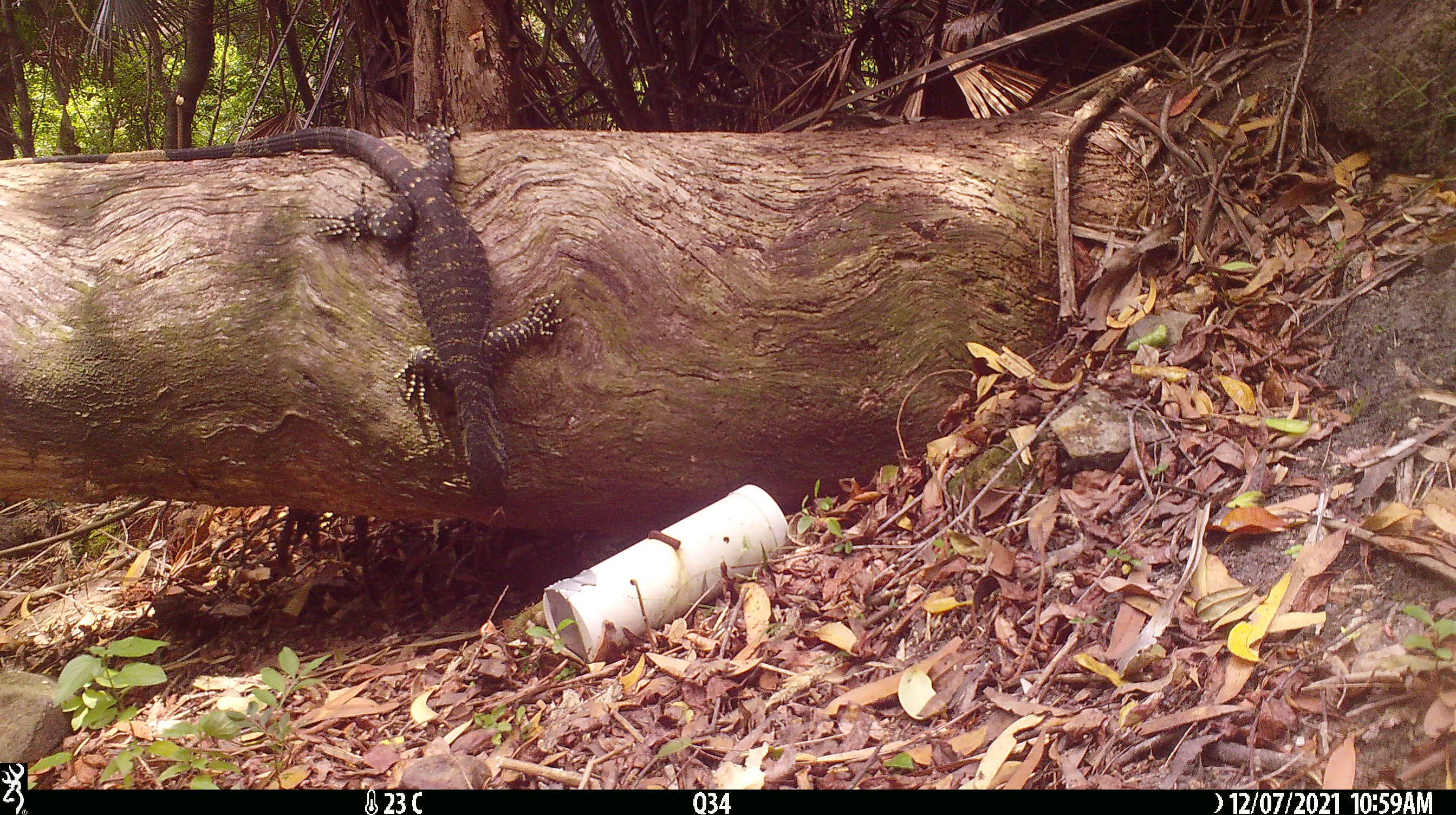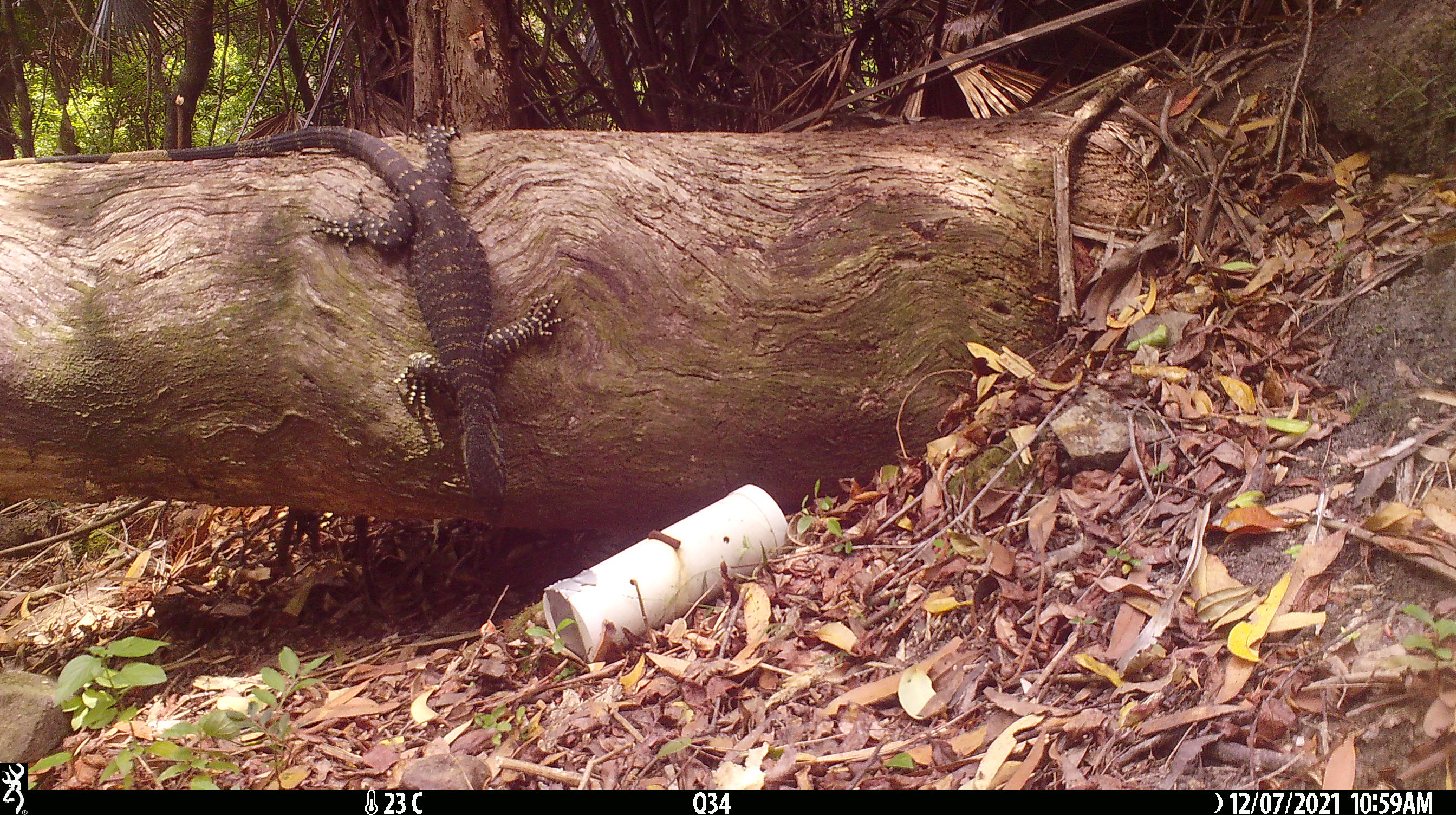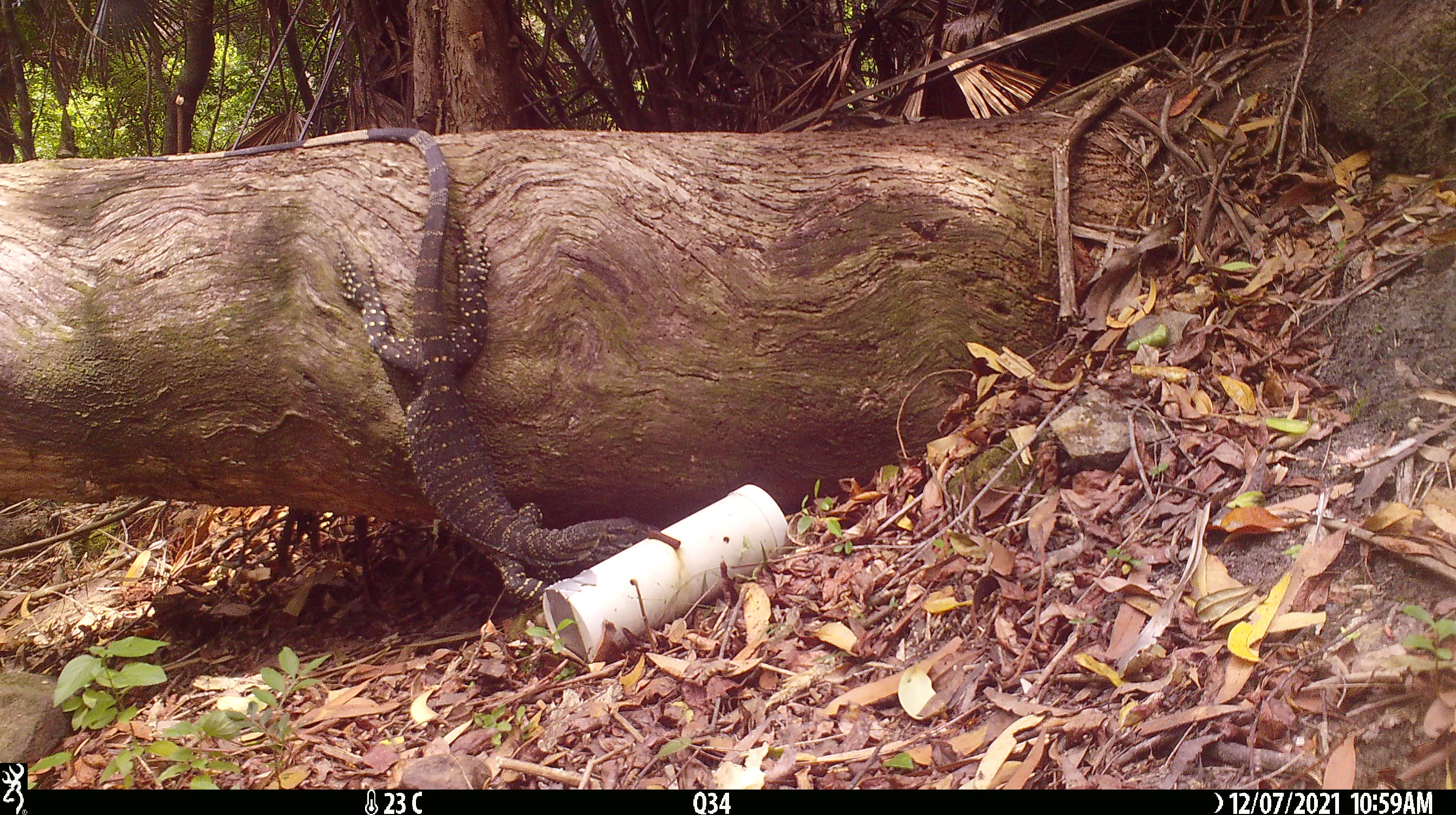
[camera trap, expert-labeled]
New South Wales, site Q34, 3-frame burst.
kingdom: Animalia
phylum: Chordata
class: Reptilia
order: Squamata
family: Varanidae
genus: Varanus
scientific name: Varanus varius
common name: lace monitor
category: goanna